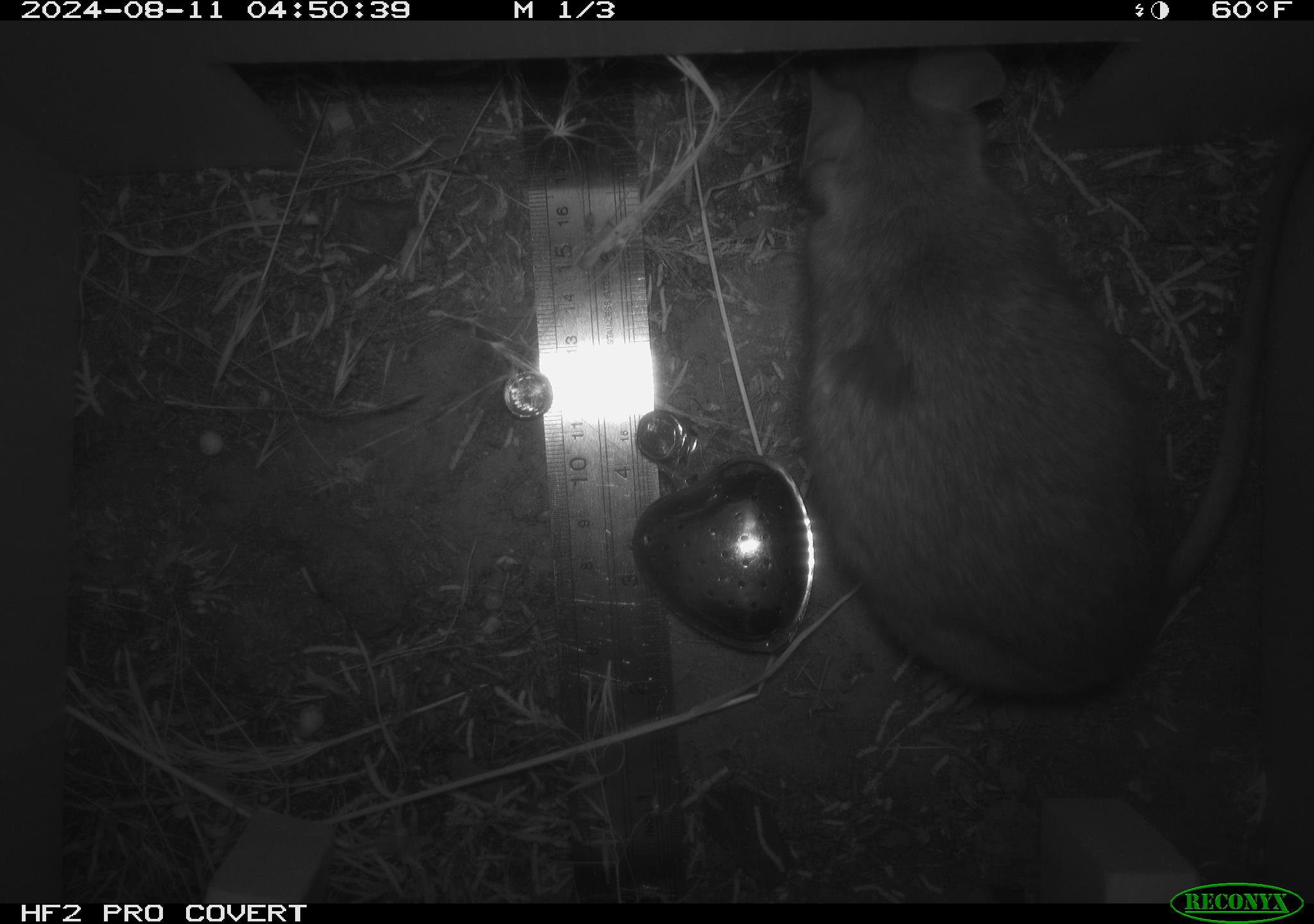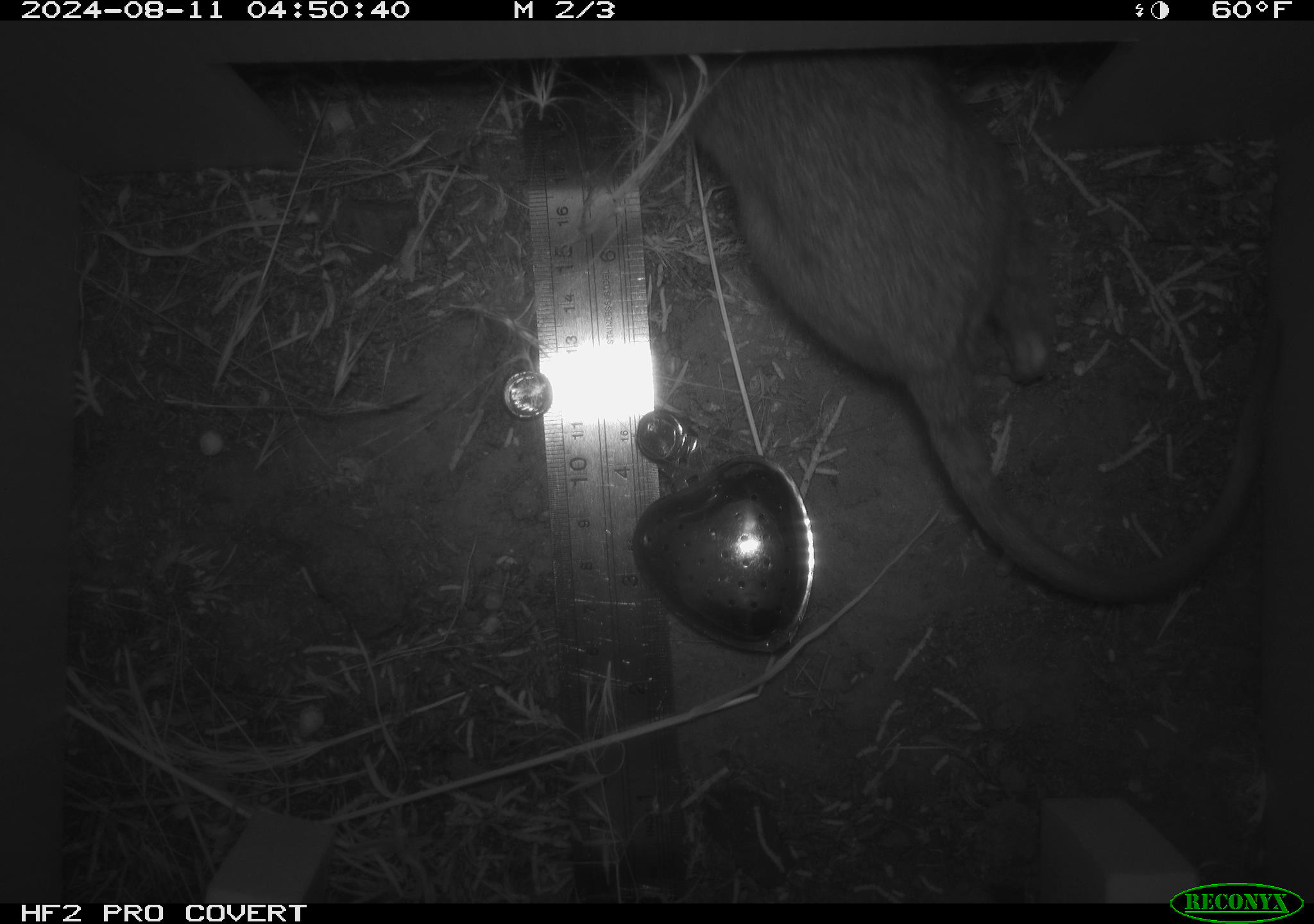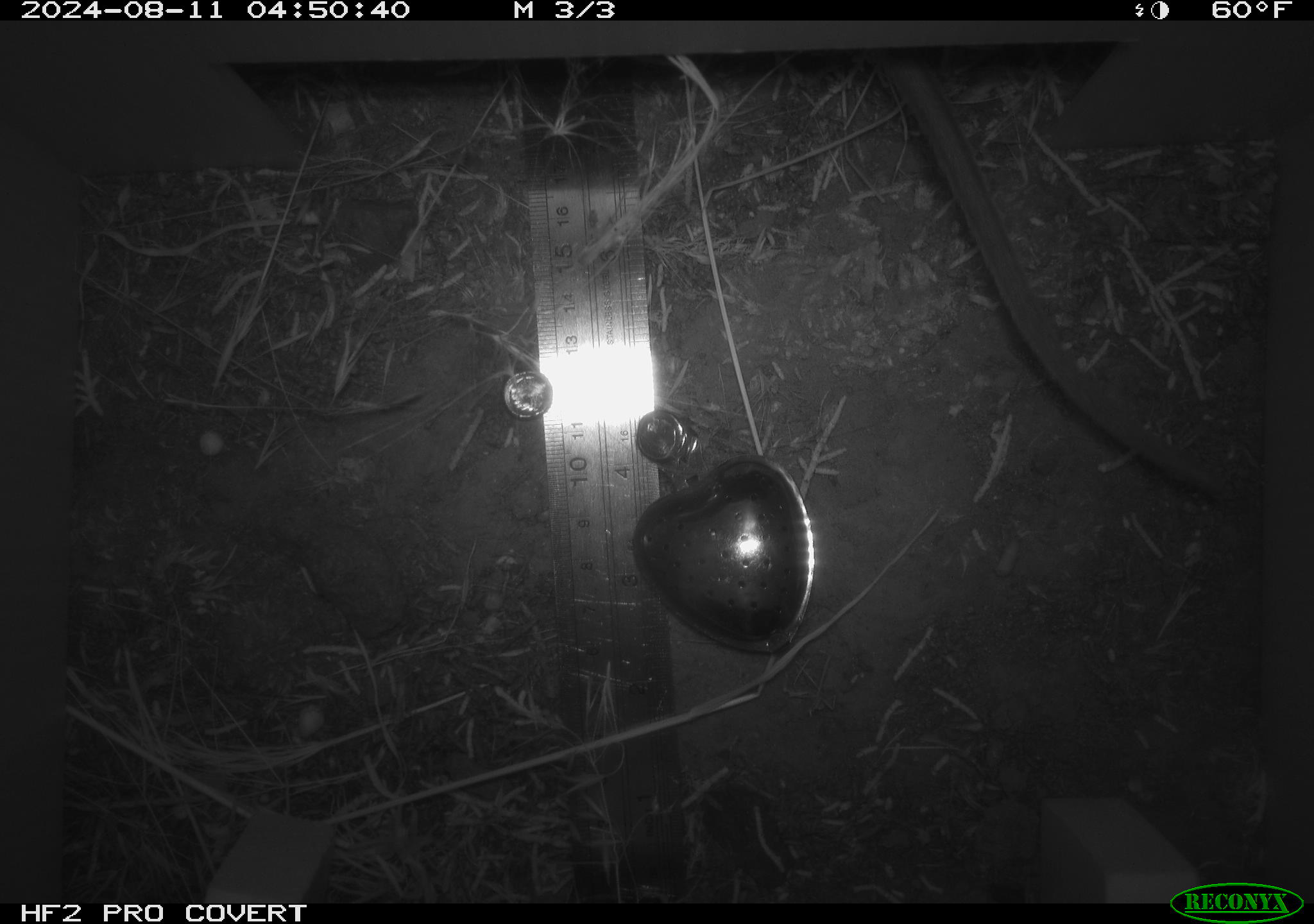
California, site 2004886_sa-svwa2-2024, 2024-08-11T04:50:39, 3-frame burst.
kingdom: Animalia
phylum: Chordata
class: Mammalia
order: Rodentia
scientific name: Rodentia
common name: woodrat or rat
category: woodrat or rat species